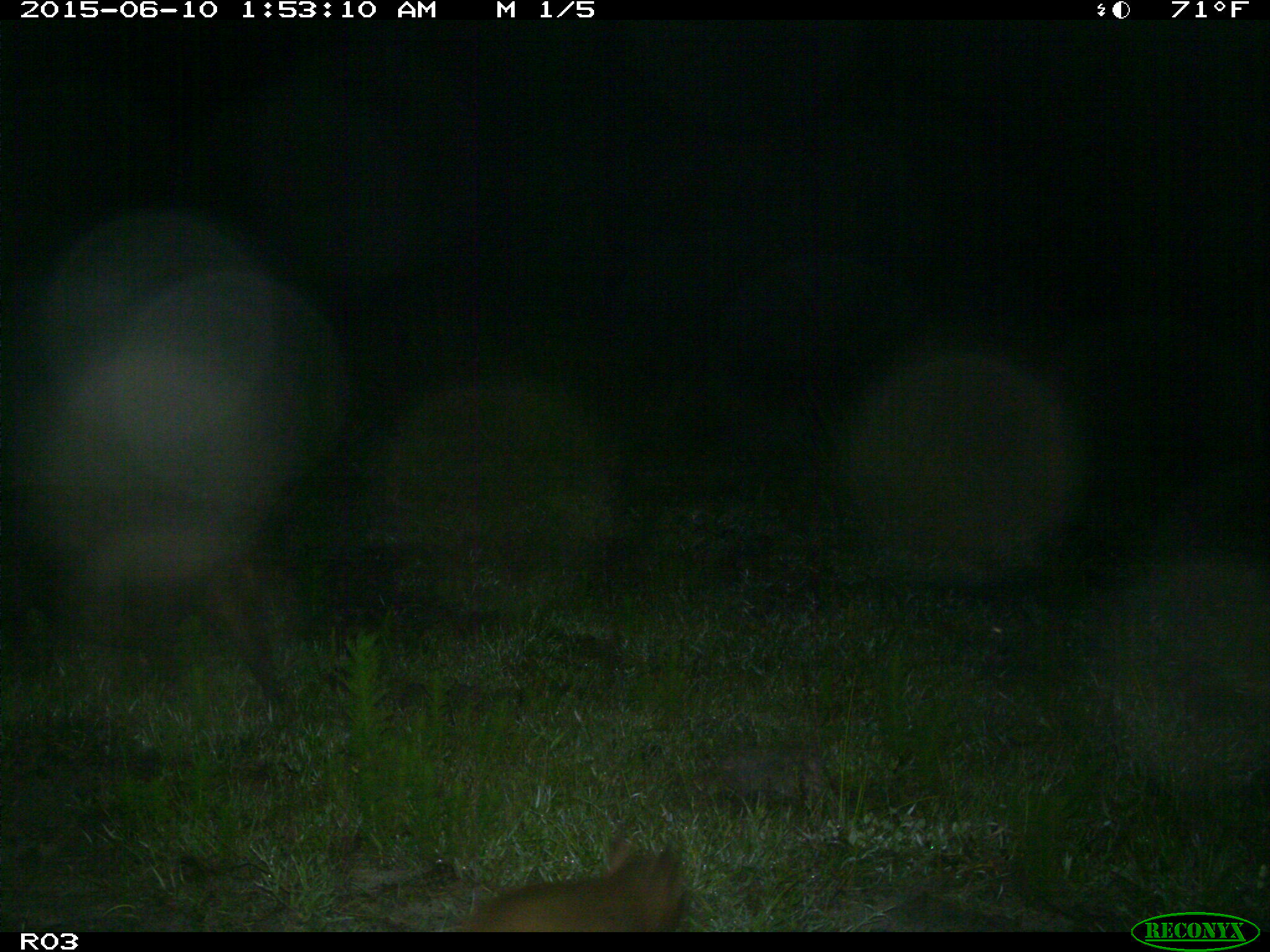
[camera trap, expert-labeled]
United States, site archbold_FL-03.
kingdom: Animalia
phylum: Chordata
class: Mammalia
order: Artiodactyla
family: Suidae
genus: Sus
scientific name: Sus scrofa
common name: wild boar